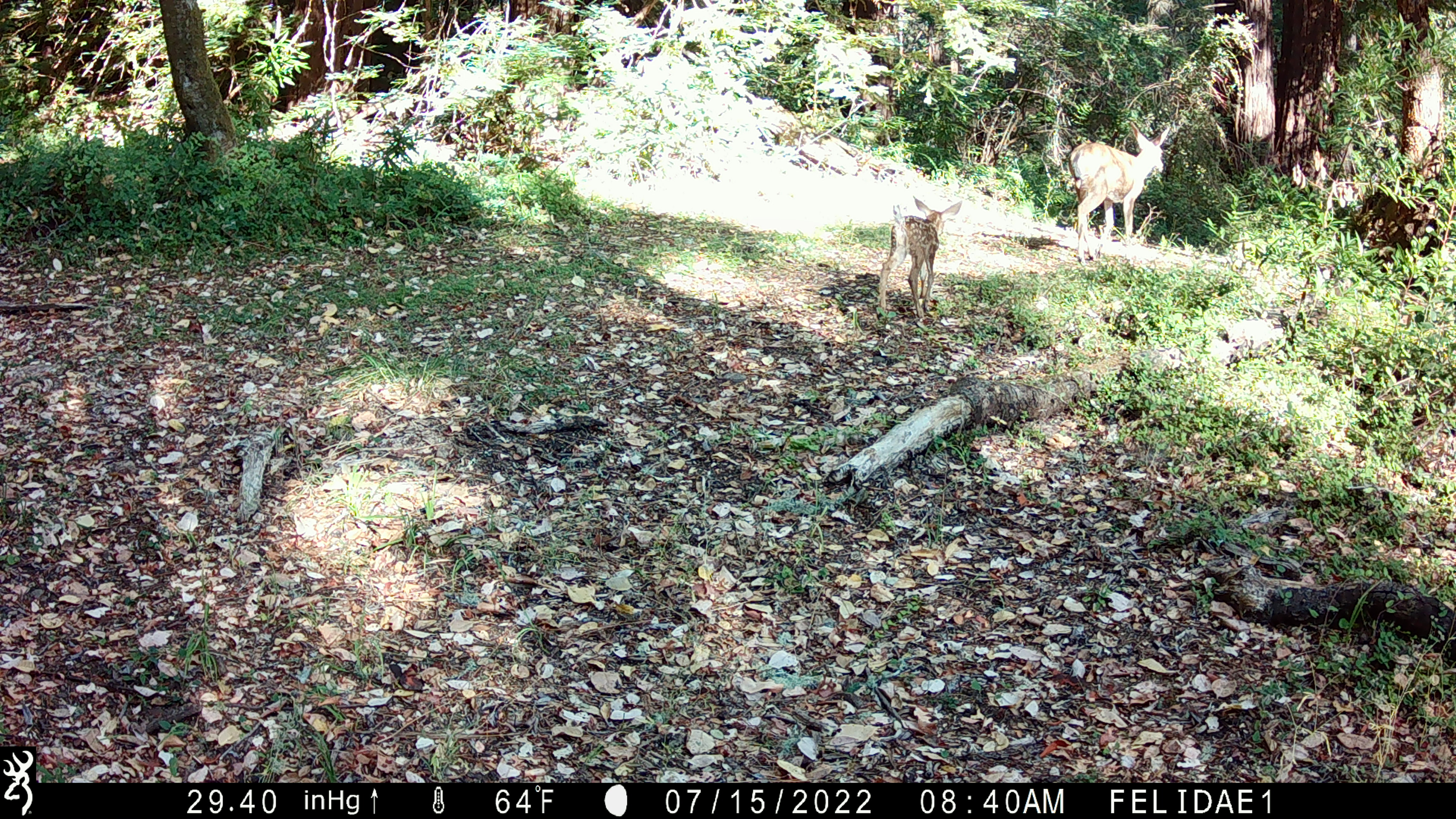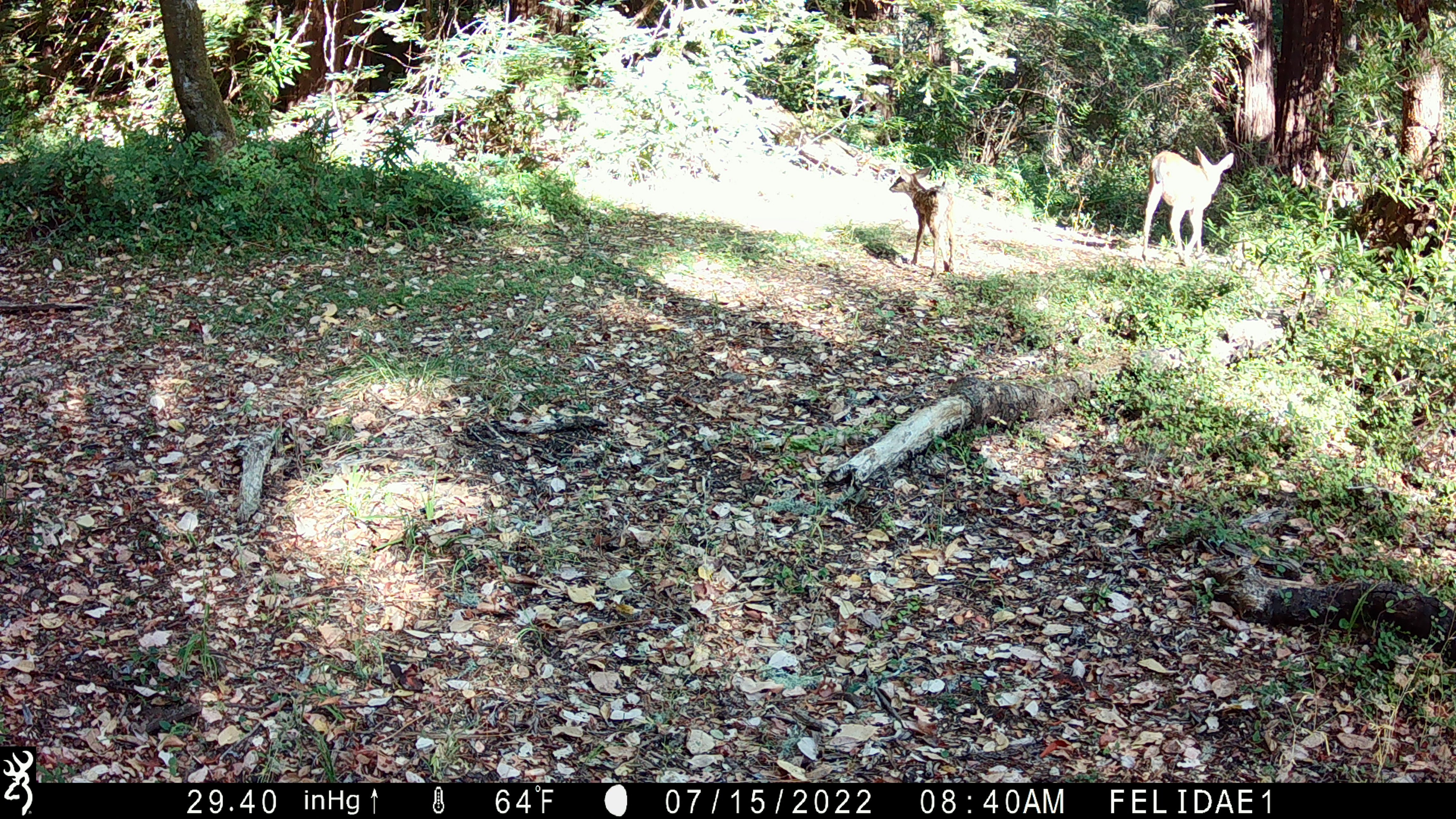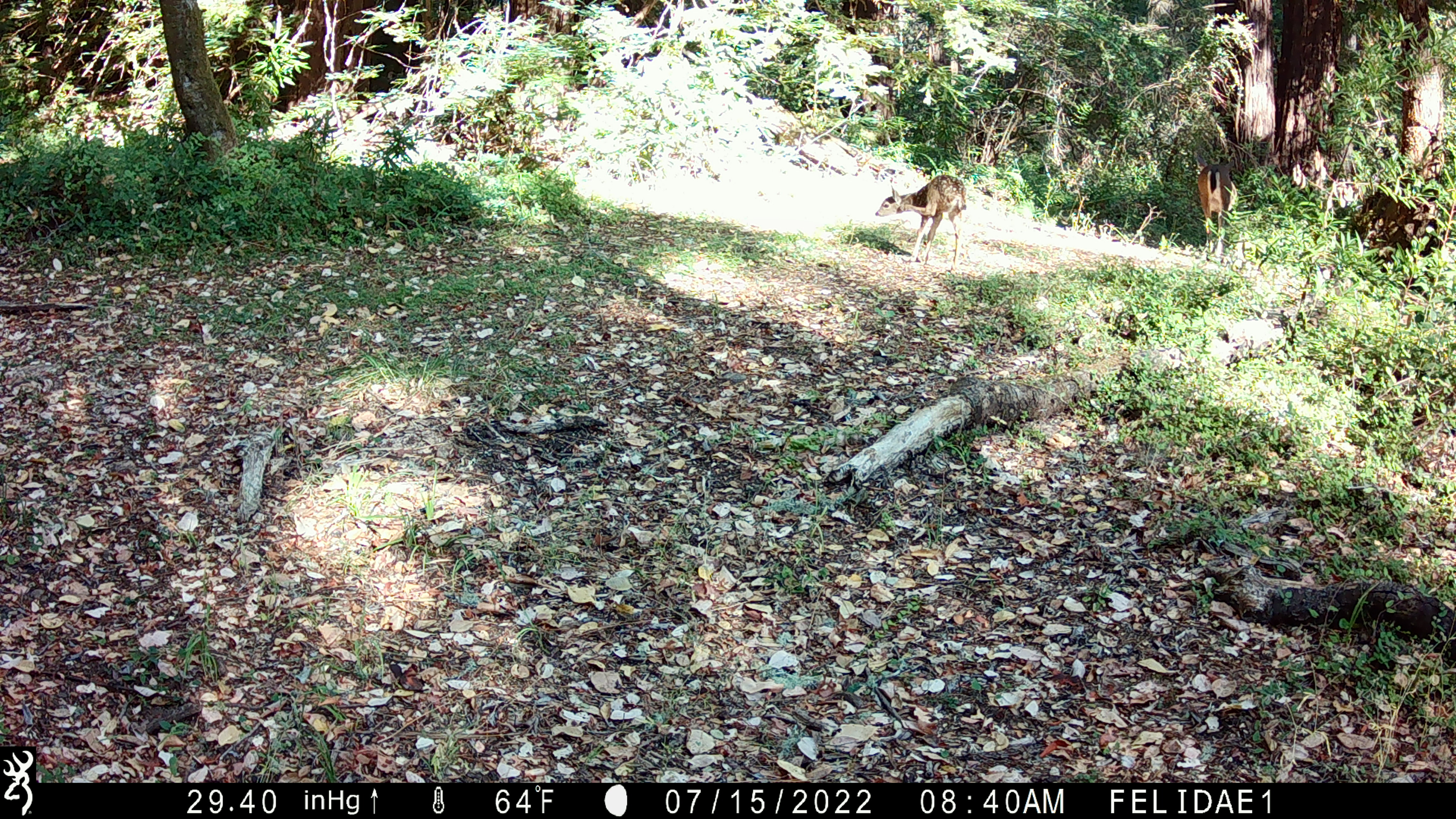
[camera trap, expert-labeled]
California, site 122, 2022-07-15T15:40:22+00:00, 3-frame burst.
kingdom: Animalia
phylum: Chordata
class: Mammalia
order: Artiodactyla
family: Cervidae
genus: Odocoileus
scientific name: Odocoileus hemionus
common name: mule deer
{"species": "mule deer (Odocoileus hemionus)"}